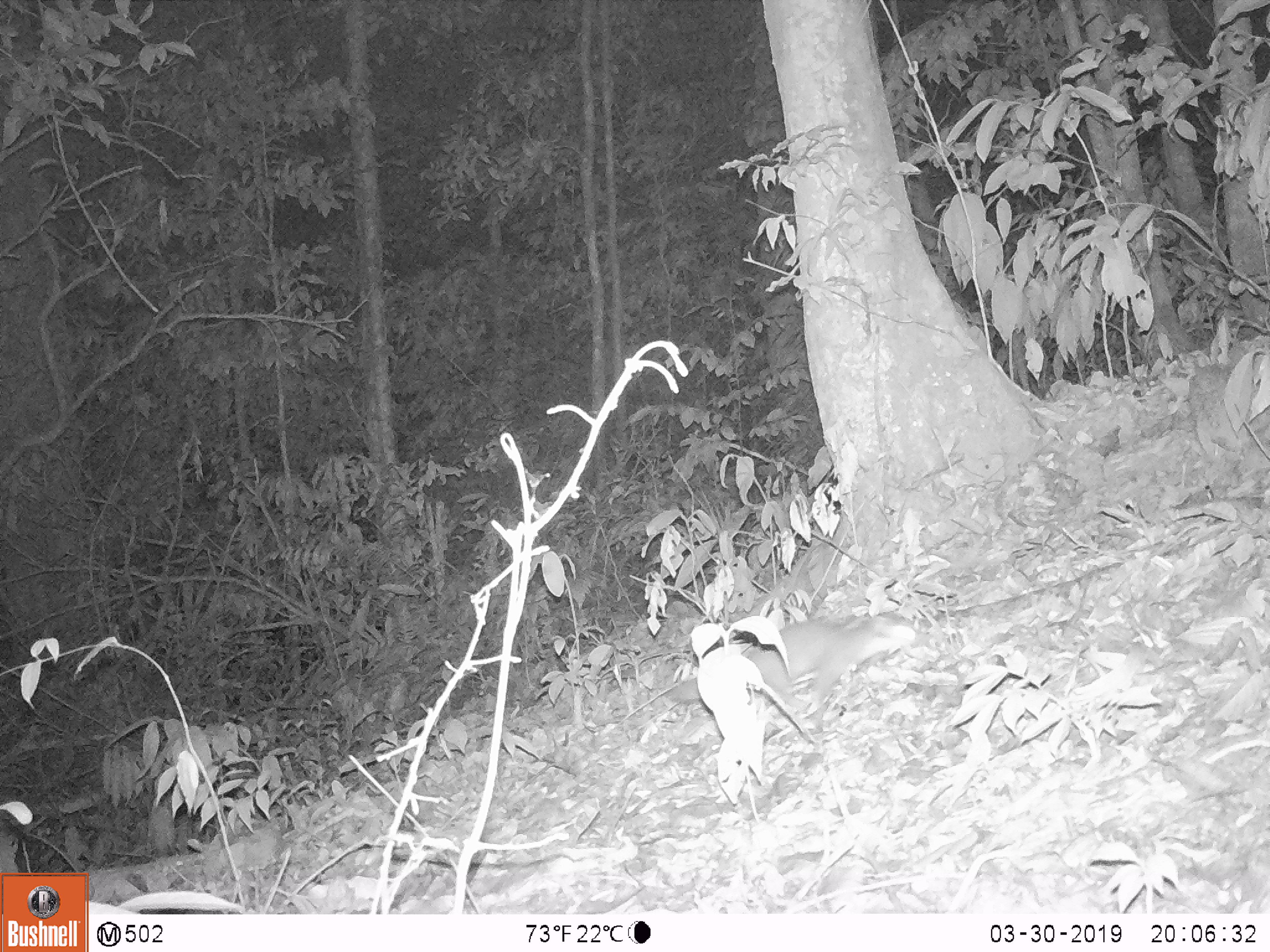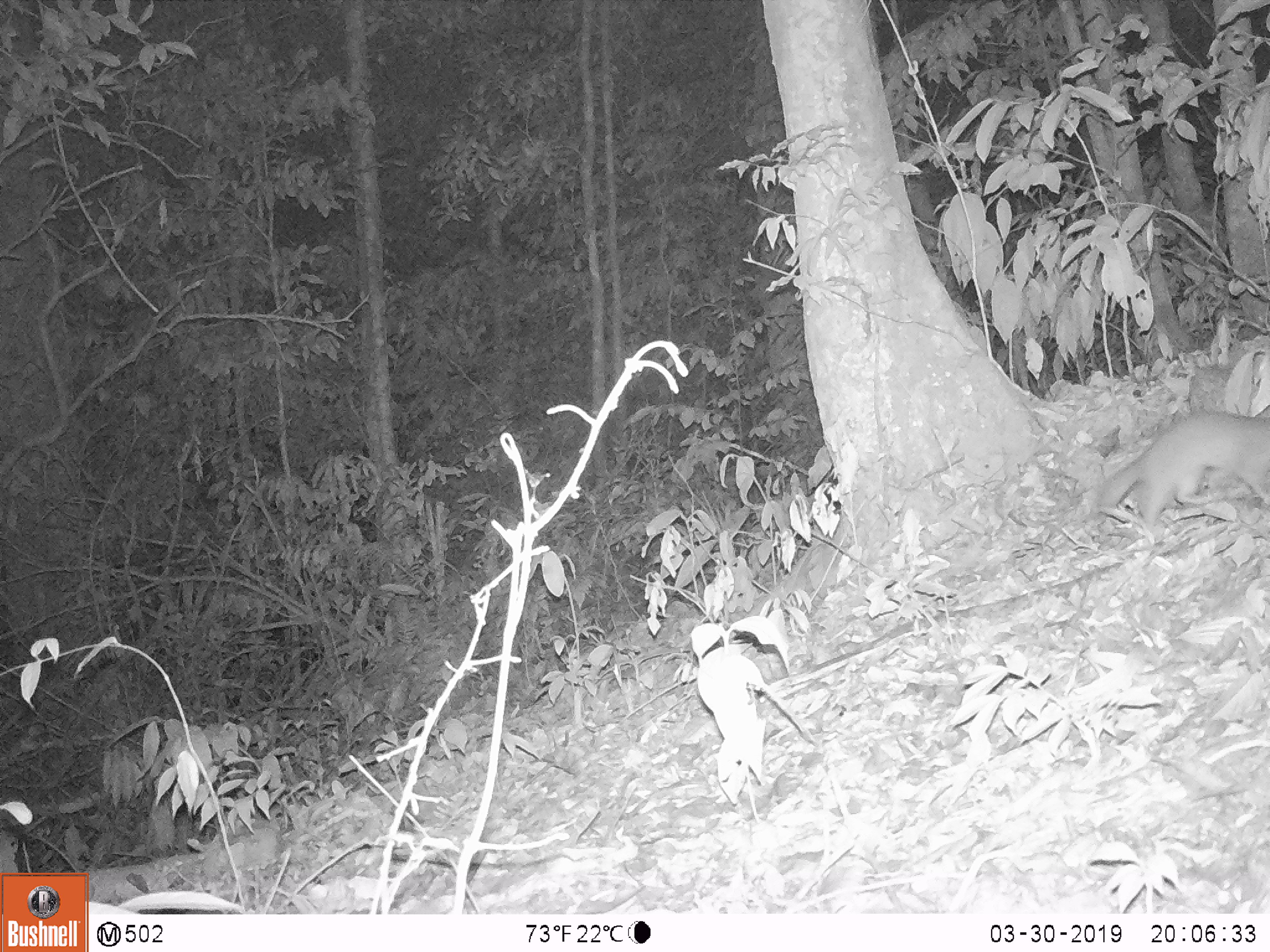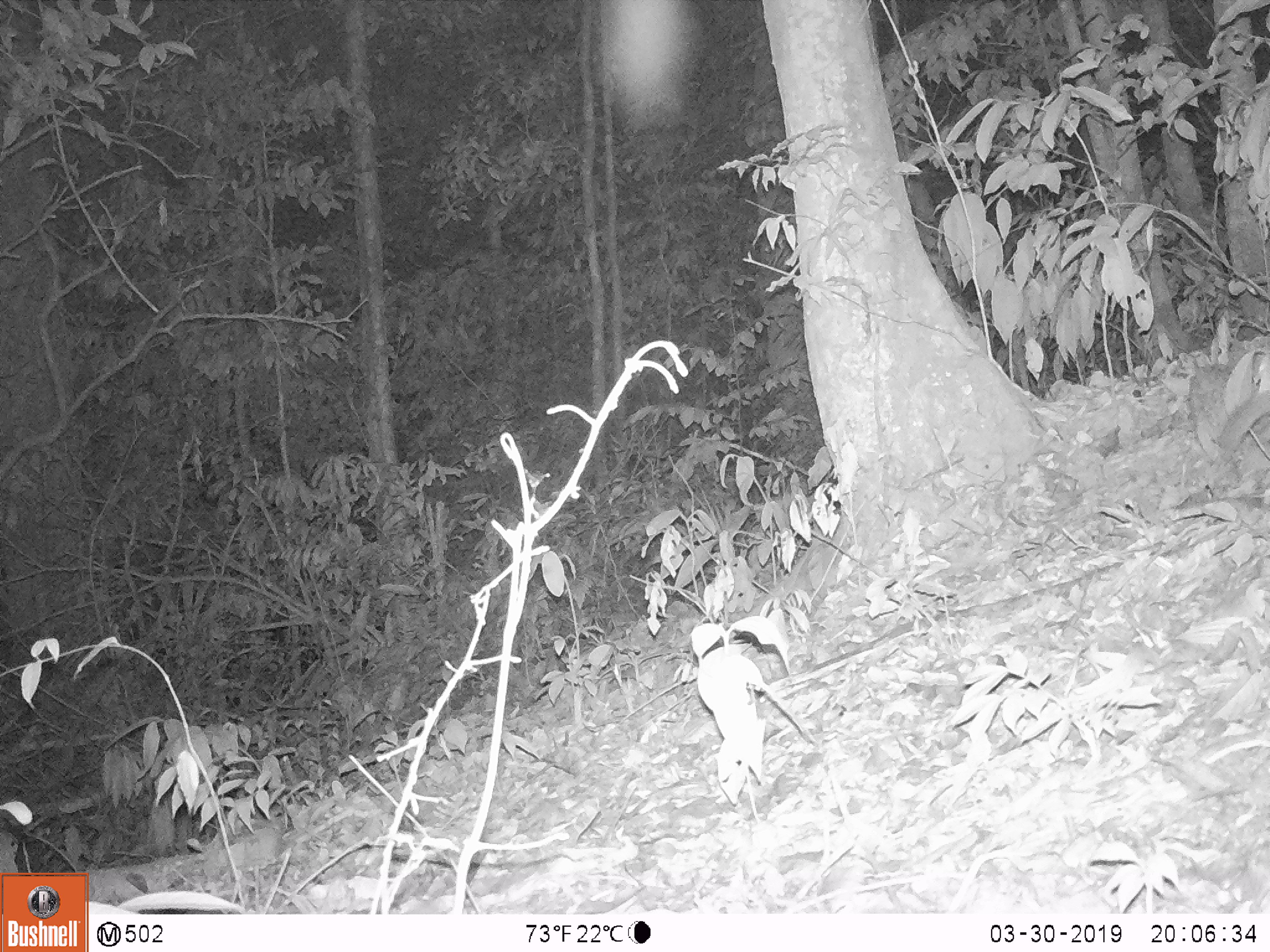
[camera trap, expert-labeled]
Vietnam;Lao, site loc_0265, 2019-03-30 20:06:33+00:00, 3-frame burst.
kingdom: Animalia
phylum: Chordata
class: Mammalia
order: Carnivora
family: Mustelidae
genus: Melogale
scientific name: Melogale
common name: ferret badger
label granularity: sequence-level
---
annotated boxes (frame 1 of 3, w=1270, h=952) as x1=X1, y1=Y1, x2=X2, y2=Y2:
ferret badger: x1=661, y1=609, x2=916, y2=722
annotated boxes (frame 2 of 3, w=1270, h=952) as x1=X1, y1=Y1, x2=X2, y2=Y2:
ferret badger: x1=1094, y1=409, x2=1268, y2=537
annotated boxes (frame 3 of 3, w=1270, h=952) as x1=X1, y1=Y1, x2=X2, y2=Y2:
ferret badger: x1=1219, y1=388, x2=1270, y2=460